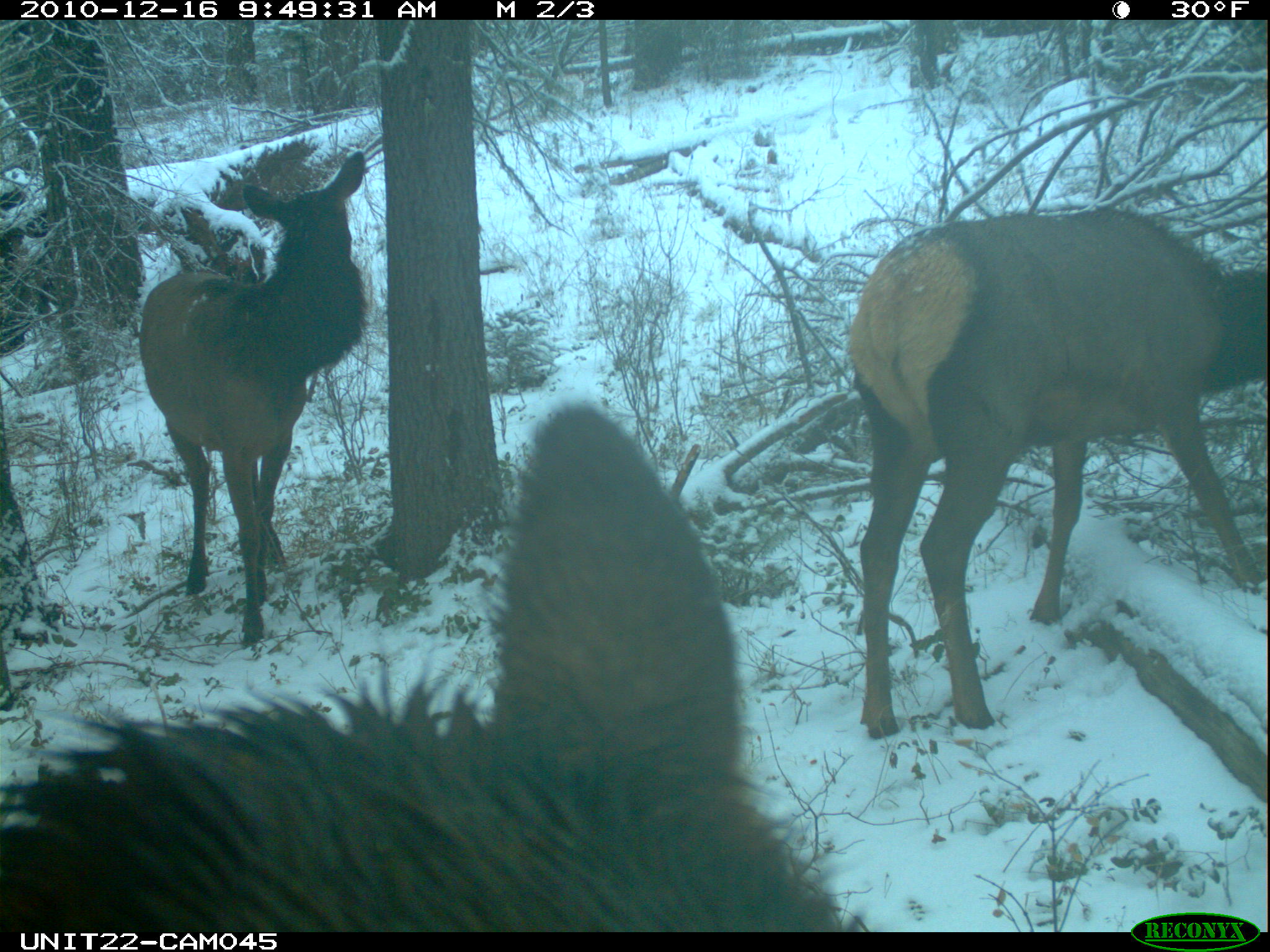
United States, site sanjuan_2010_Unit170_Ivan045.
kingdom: Animalia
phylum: Chordata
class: Mammalia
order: Artiodactyla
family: Cervidae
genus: Cervus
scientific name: Cervus elaphus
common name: red deer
Cervus elaphus (red deer).